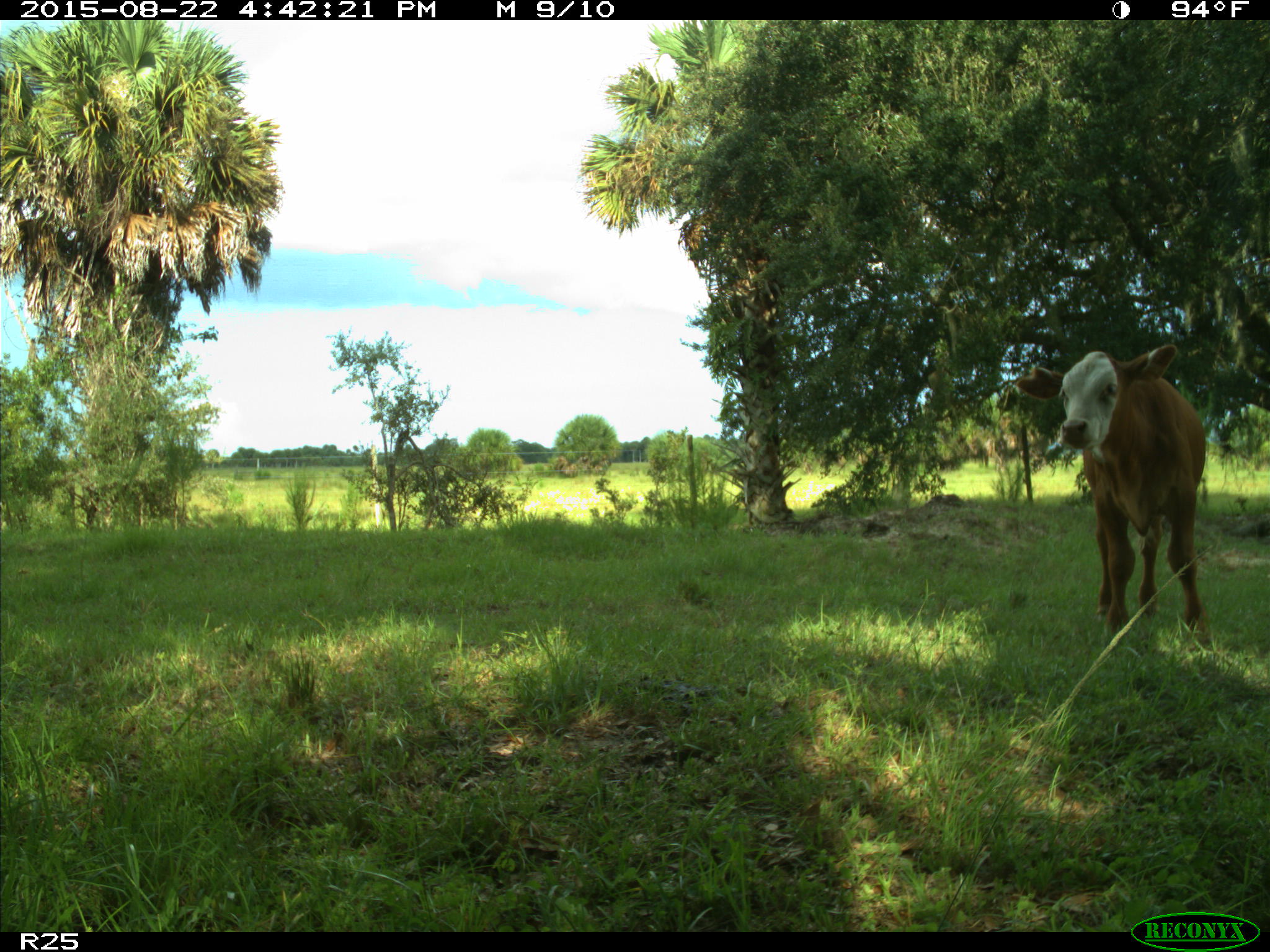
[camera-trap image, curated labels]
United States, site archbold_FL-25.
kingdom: Animalia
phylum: Chordata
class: Mammalia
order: Artiodactyla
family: Bovidae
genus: Bos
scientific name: Bos taurus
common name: domestic cow